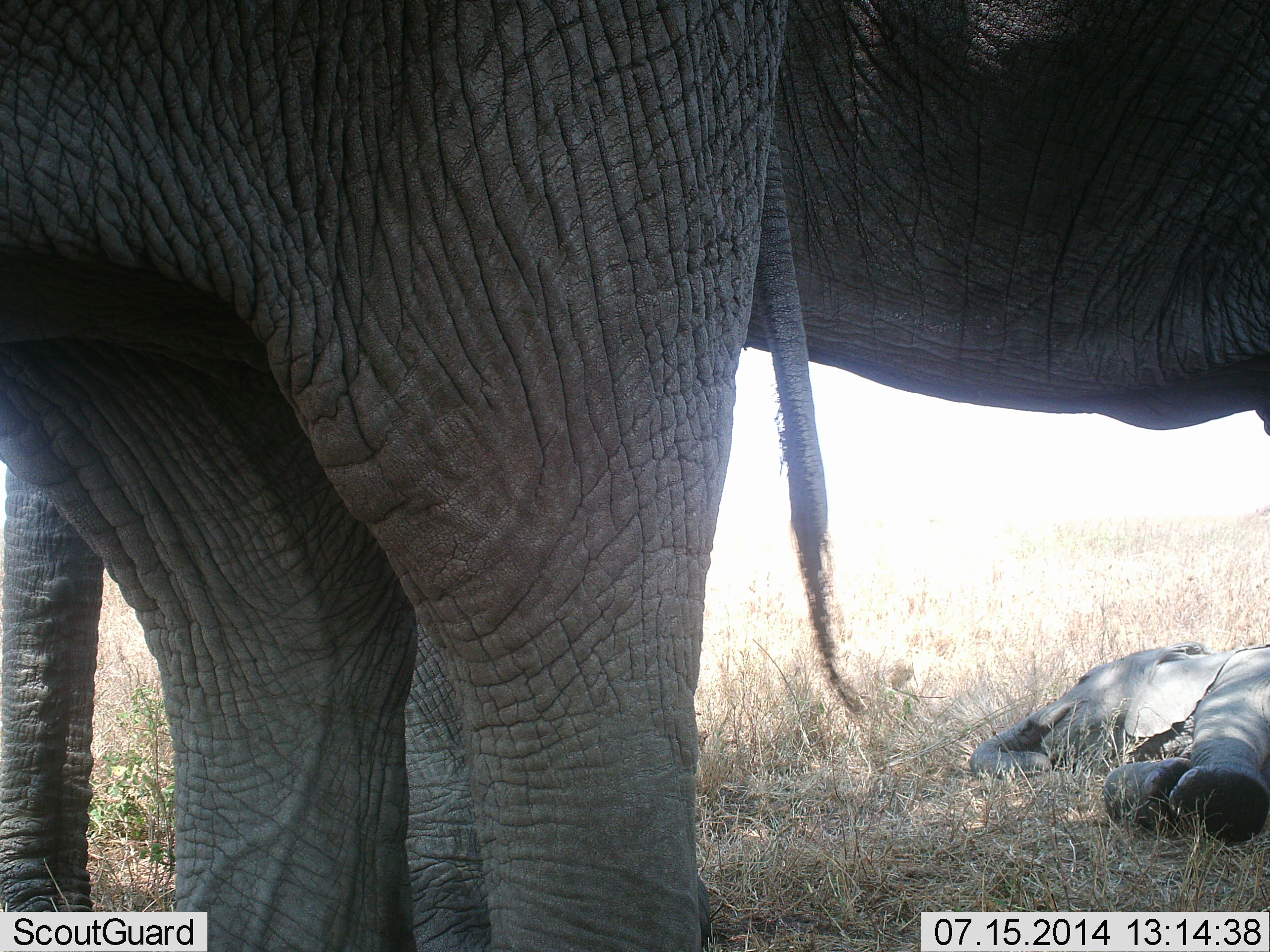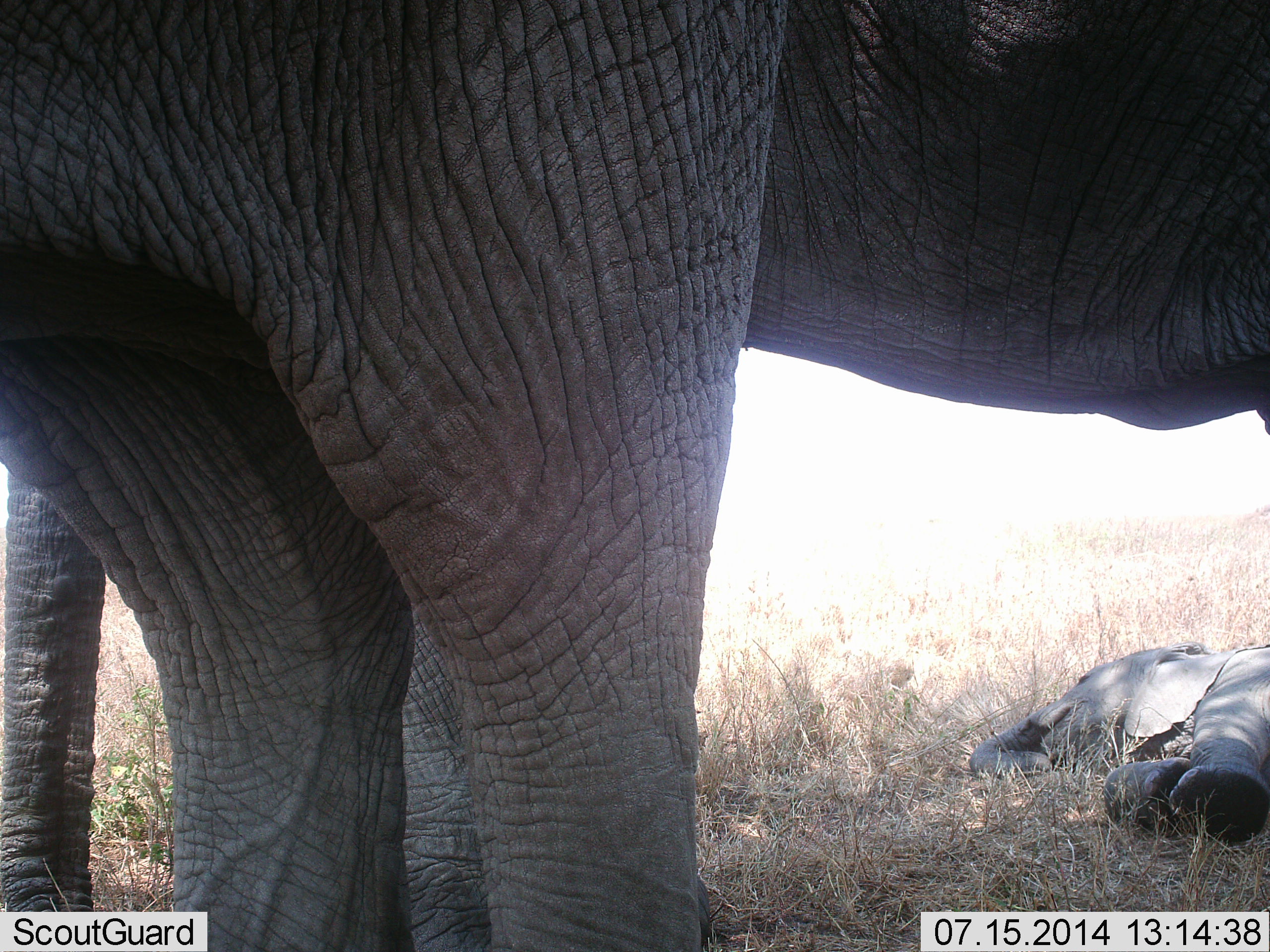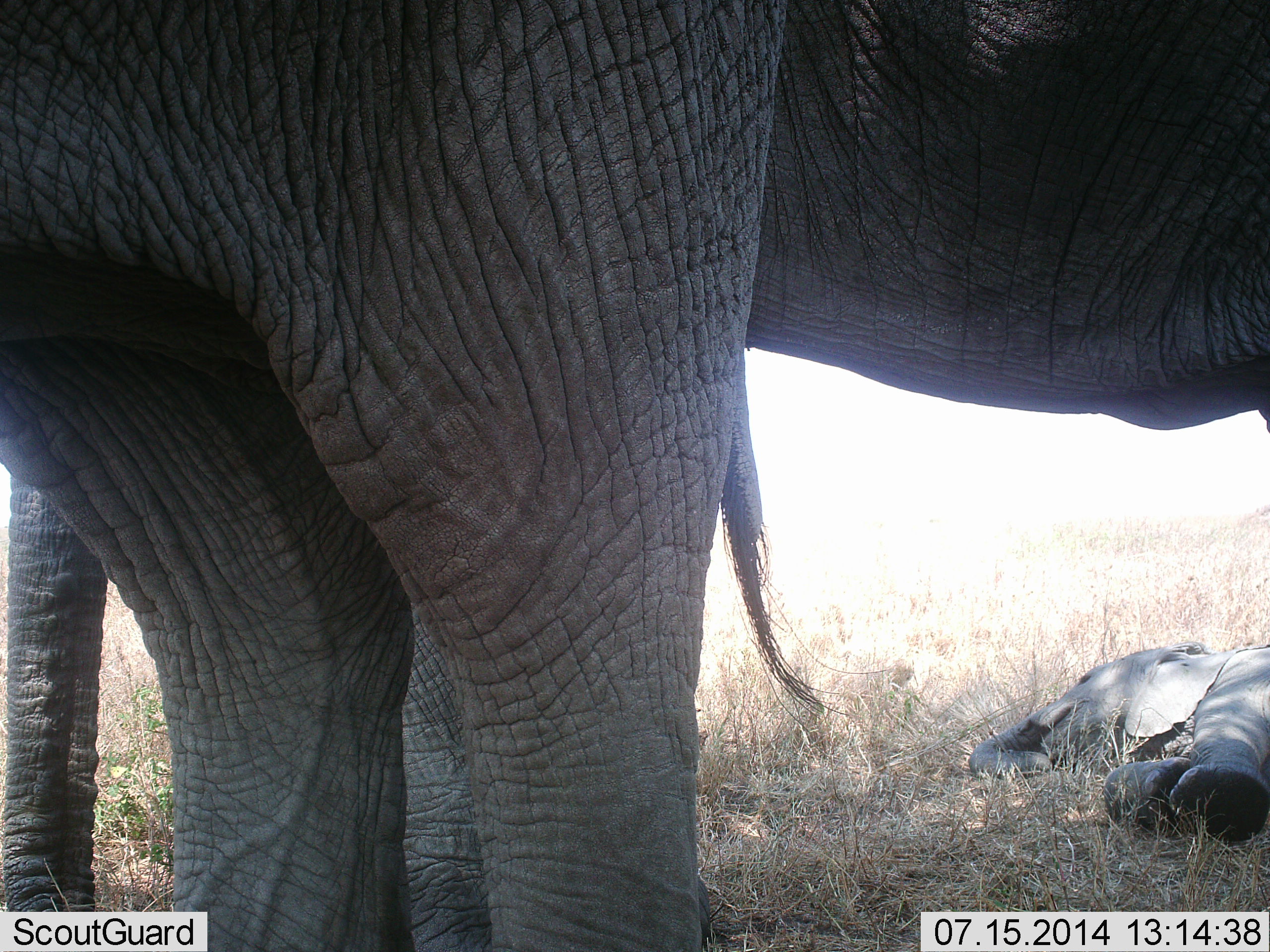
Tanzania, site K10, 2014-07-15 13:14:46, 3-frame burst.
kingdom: Animalia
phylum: Chordata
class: Mammalia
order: Proboscidea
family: Elephantidae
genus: Loxodonta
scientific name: Loxodonta africana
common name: african bush elephant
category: elephant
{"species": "elephant (african bush elephant) (Loxodonta africana)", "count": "3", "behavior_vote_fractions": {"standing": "100%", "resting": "100%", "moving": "0%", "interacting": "0%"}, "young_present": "80%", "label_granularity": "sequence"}